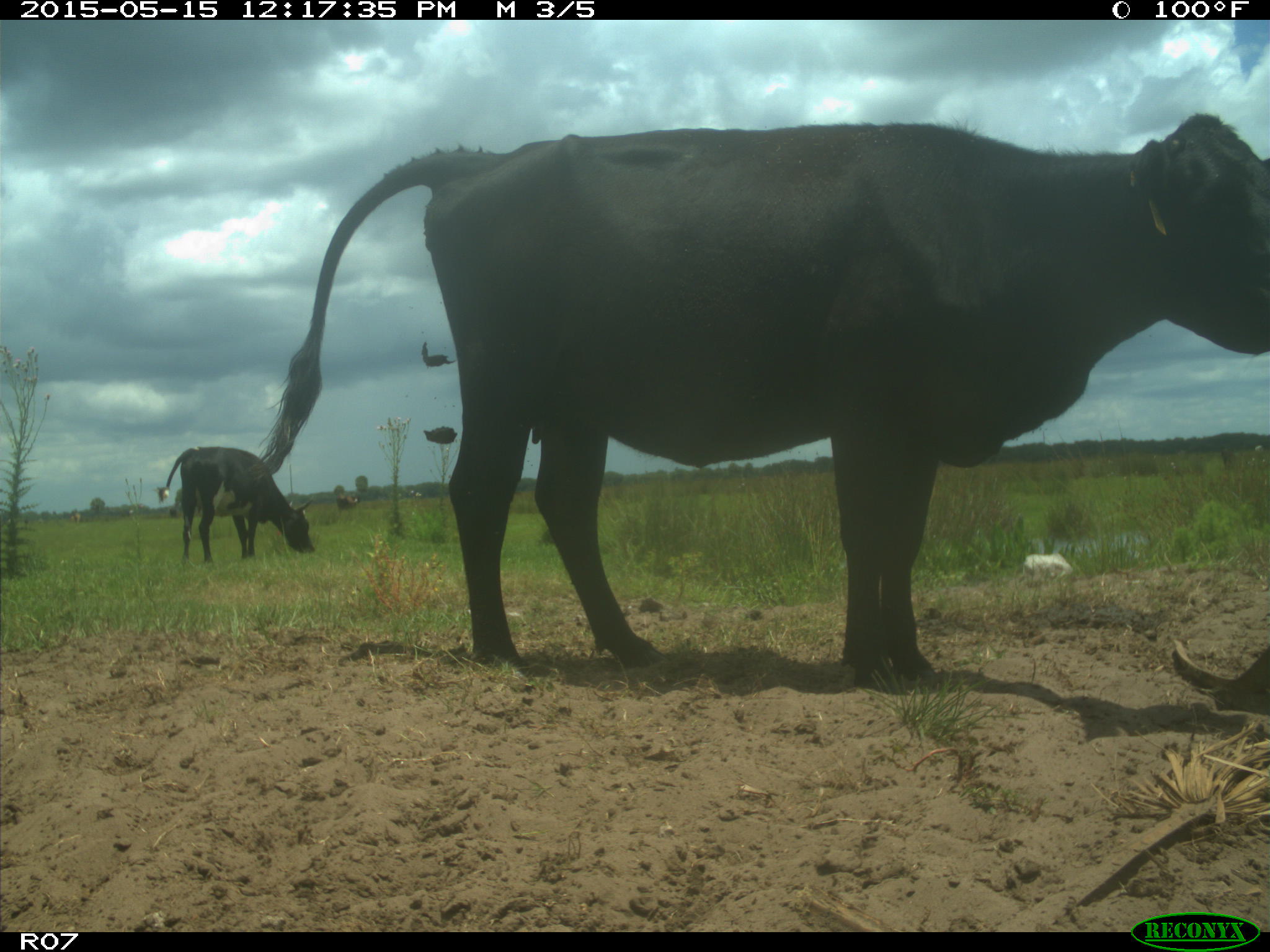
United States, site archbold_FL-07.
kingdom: Animalia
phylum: Chordata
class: Mammalia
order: Artiodactyla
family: Bovidae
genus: Bos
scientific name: Bos taurus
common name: domestic cow